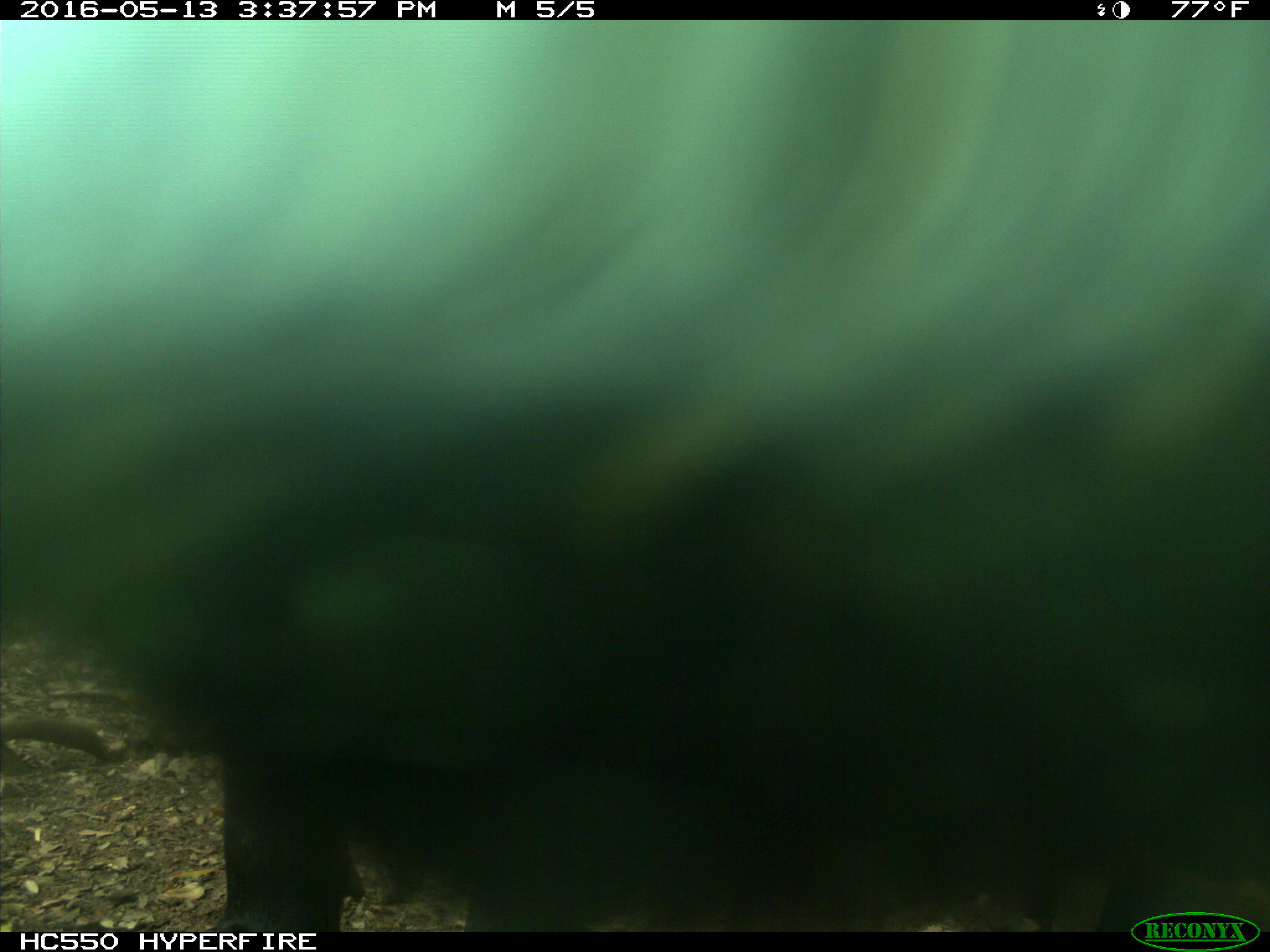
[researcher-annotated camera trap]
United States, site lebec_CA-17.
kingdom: Animalia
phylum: Chordata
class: Mammalia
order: Artiodactyla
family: Bovidae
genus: Bos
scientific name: Bos taurus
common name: domestic cow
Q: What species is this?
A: Bos taurus (domestic cow).